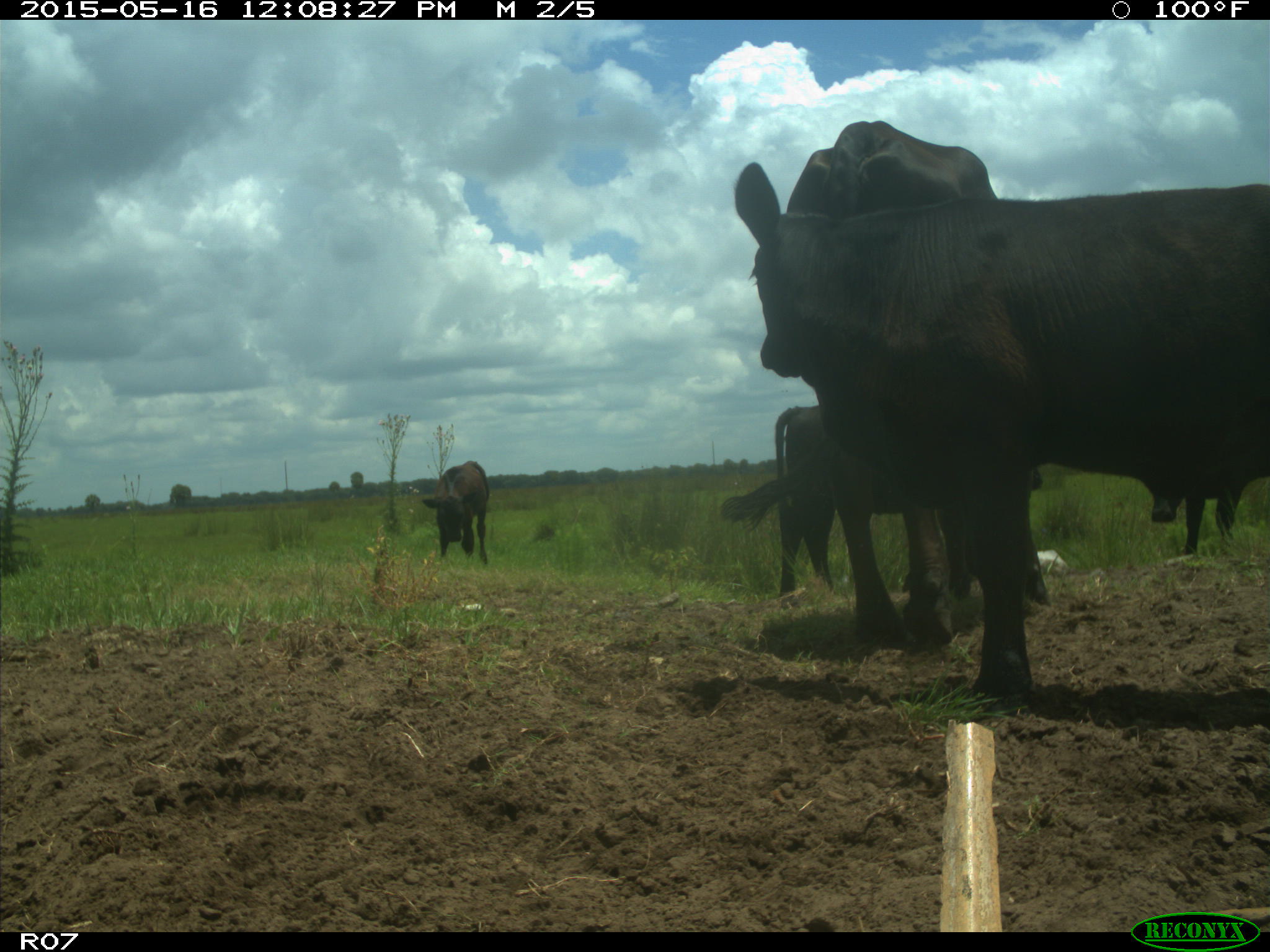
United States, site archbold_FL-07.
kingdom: Animalia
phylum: Chordata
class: Mammalia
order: Artiodactyla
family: Bovidae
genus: Bos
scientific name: Bos taurus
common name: domestic cow